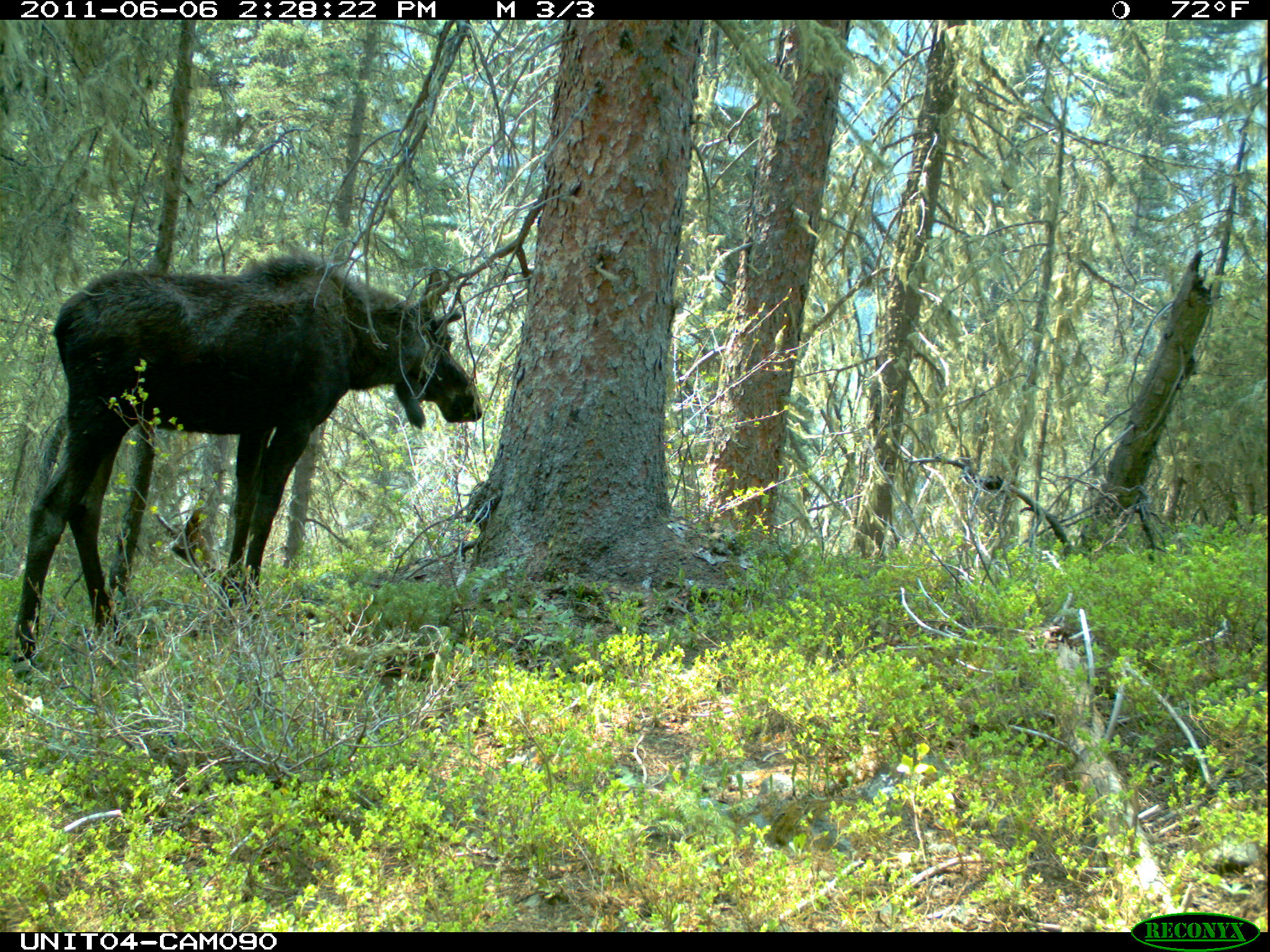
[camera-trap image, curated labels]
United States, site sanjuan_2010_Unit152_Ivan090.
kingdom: Animalia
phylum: Chordata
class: Mammalia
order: Artiodactyla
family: Cervidae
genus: Alces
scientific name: Alces alces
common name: moose